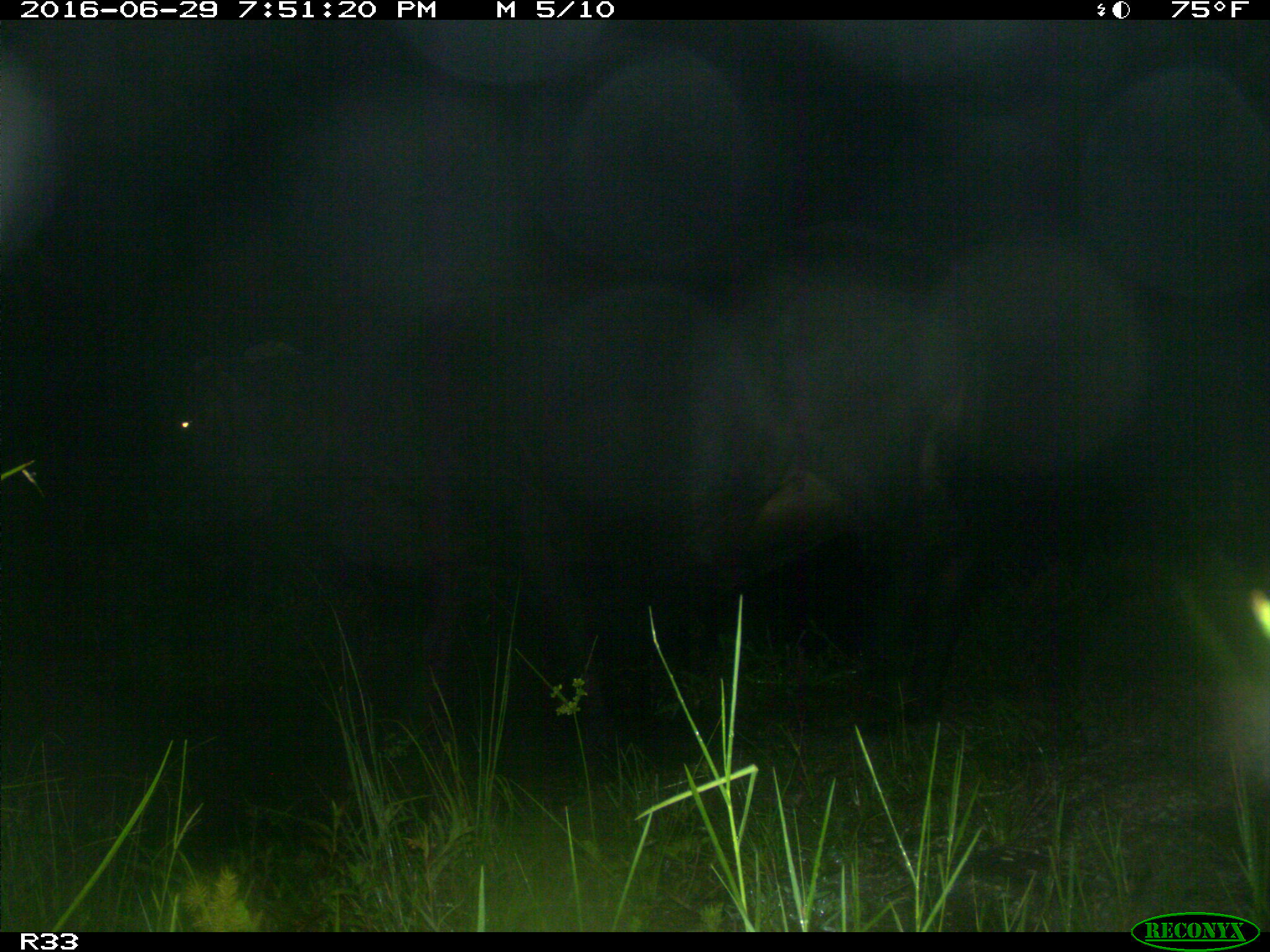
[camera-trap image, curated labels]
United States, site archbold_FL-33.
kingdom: Animalia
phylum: Chordata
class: Mammalia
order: Artiodactyla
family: Bovidae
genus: Bos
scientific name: Bos taurus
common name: domestic cow